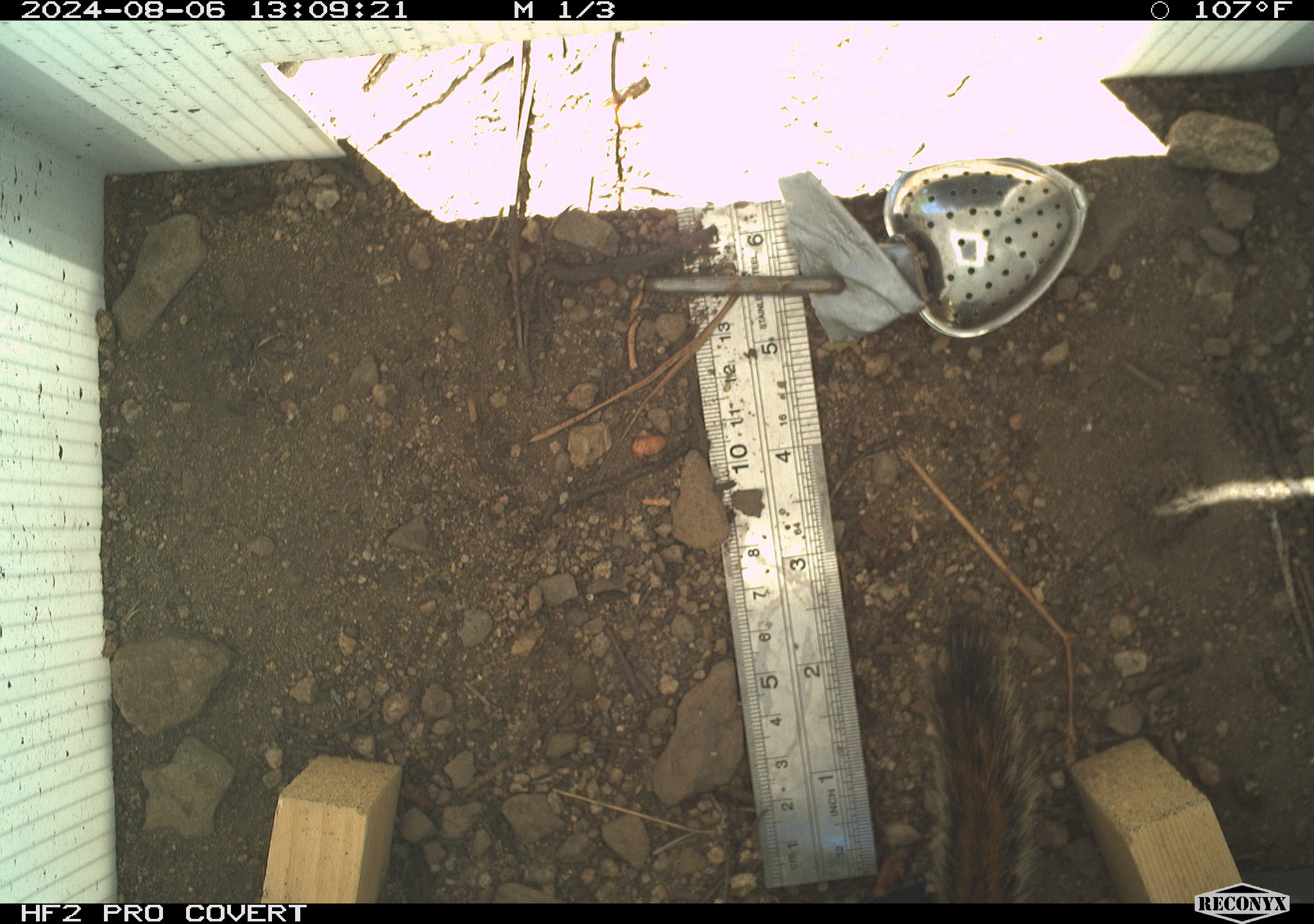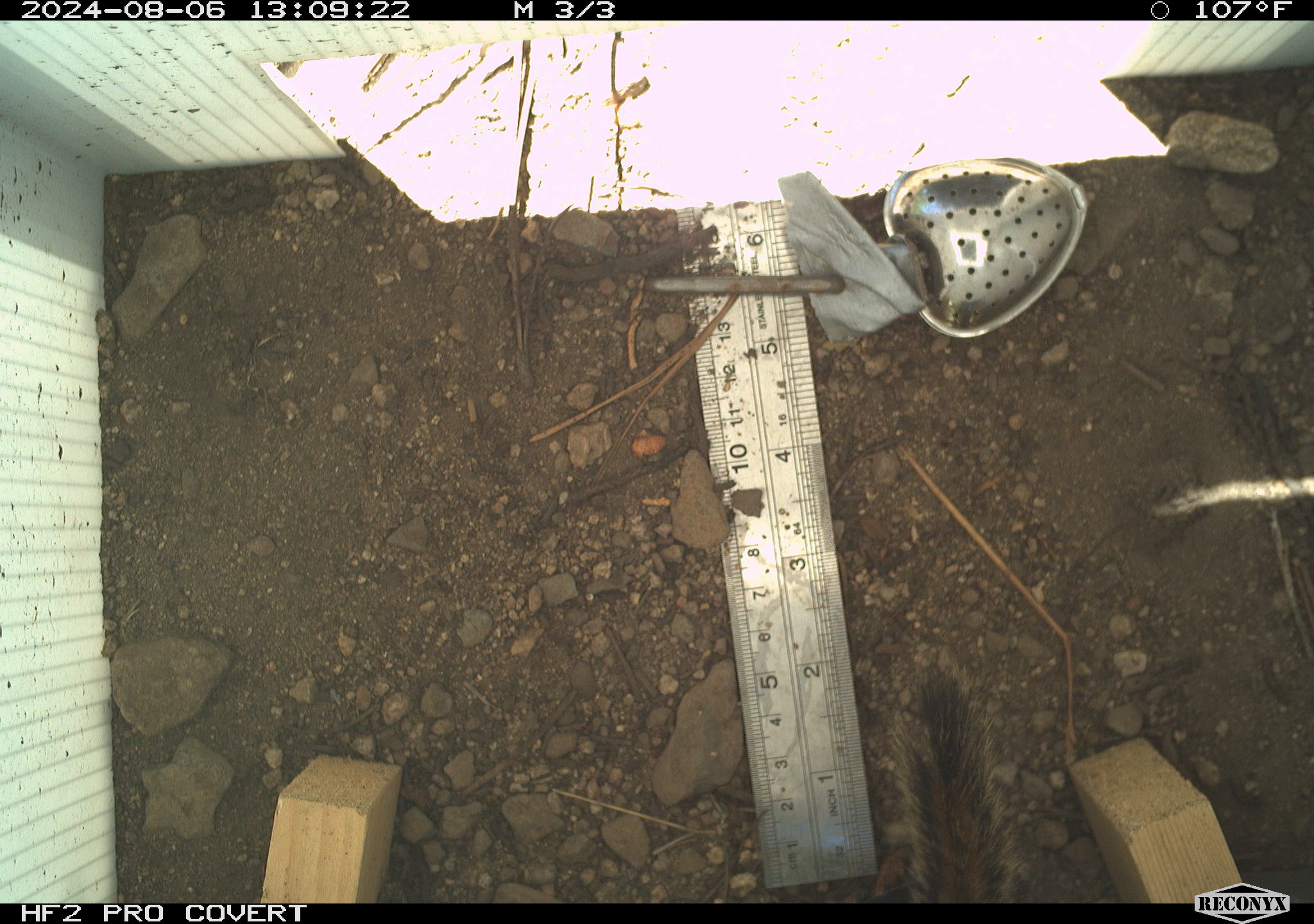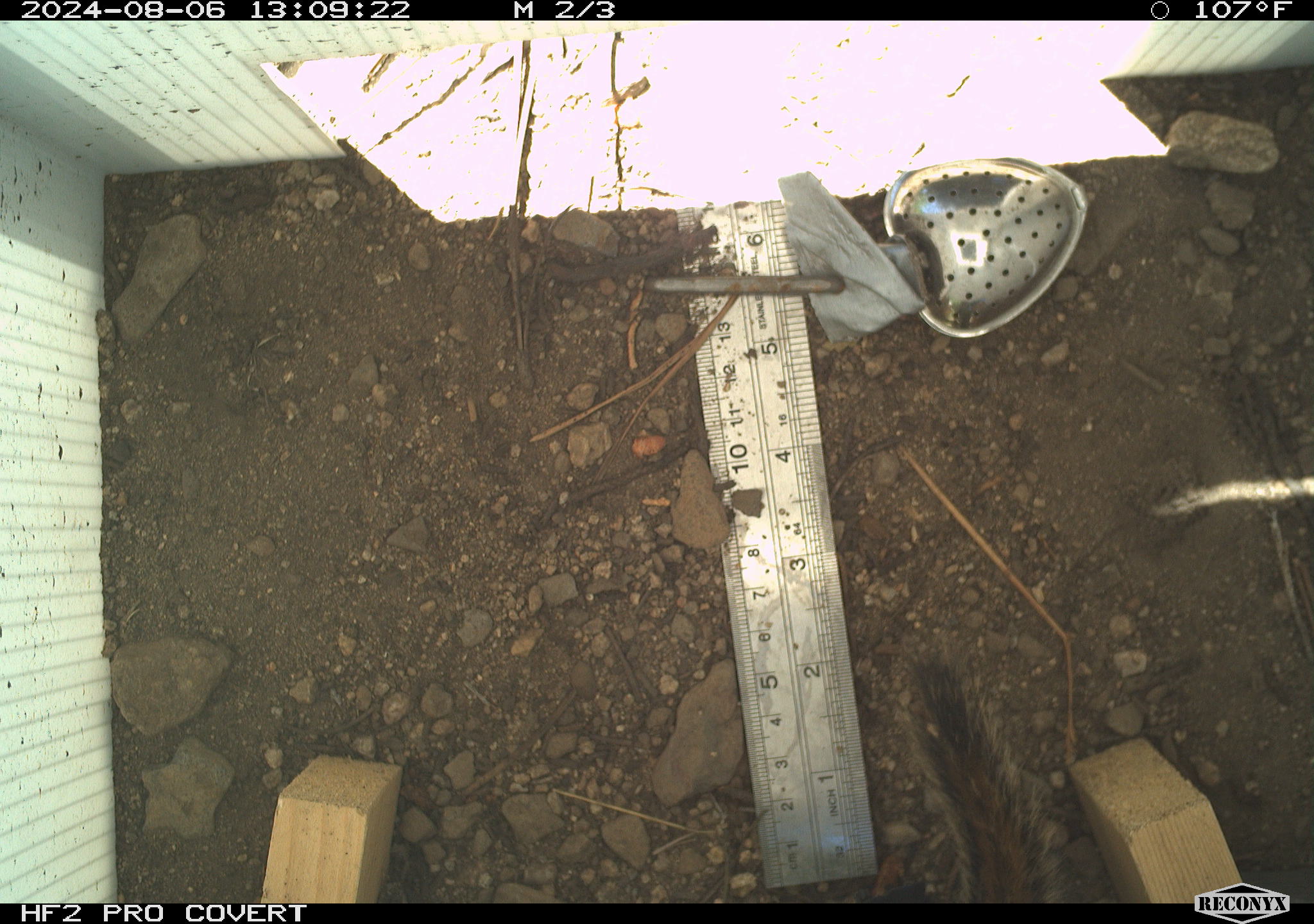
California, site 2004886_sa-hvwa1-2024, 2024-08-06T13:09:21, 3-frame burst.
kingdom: Animalia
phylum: Chordata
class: Mammalia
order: Rodentia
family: Sciuridae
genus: Neotamias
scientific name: Neotamias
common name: western chipmunks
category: neotamias species